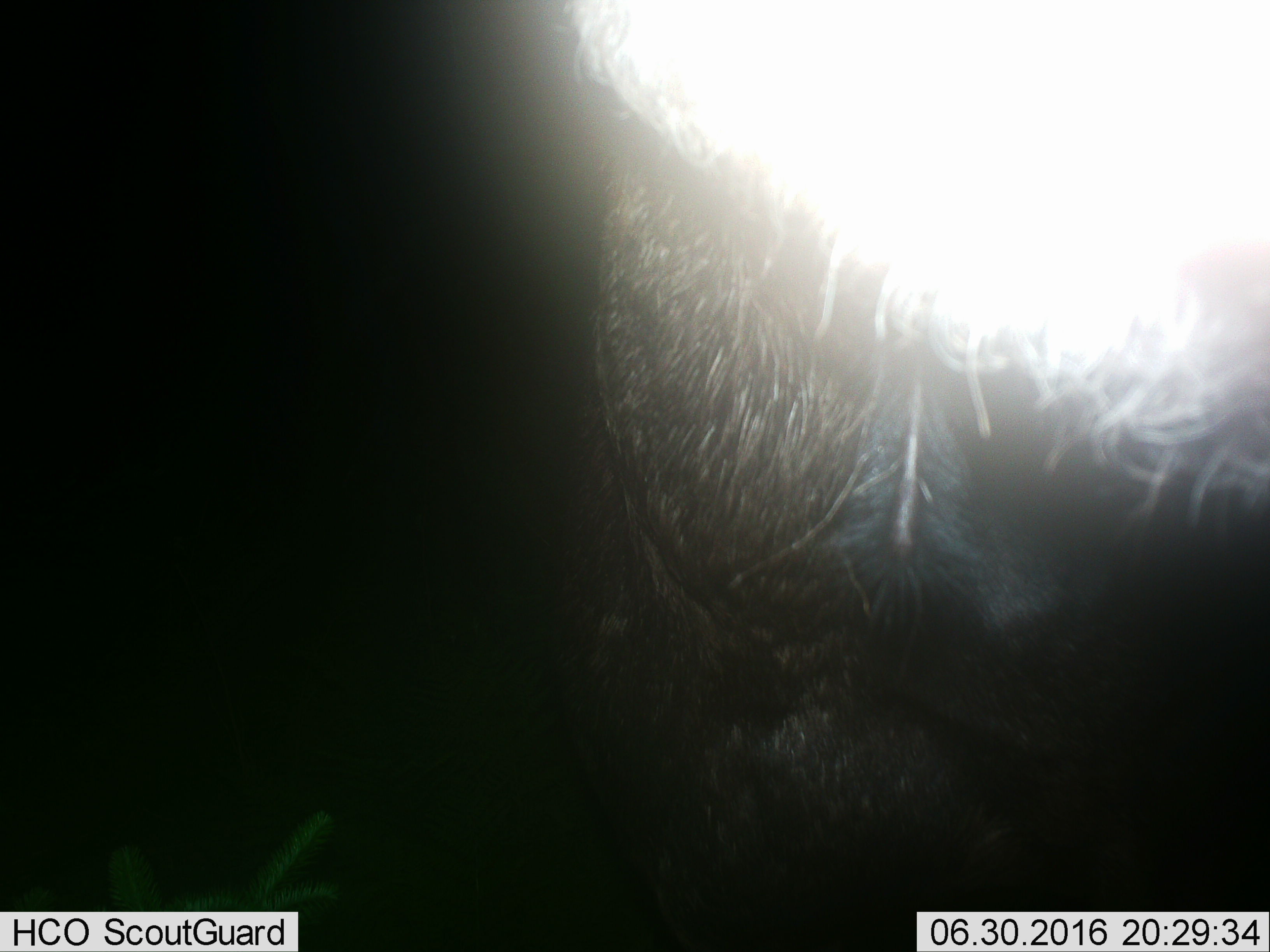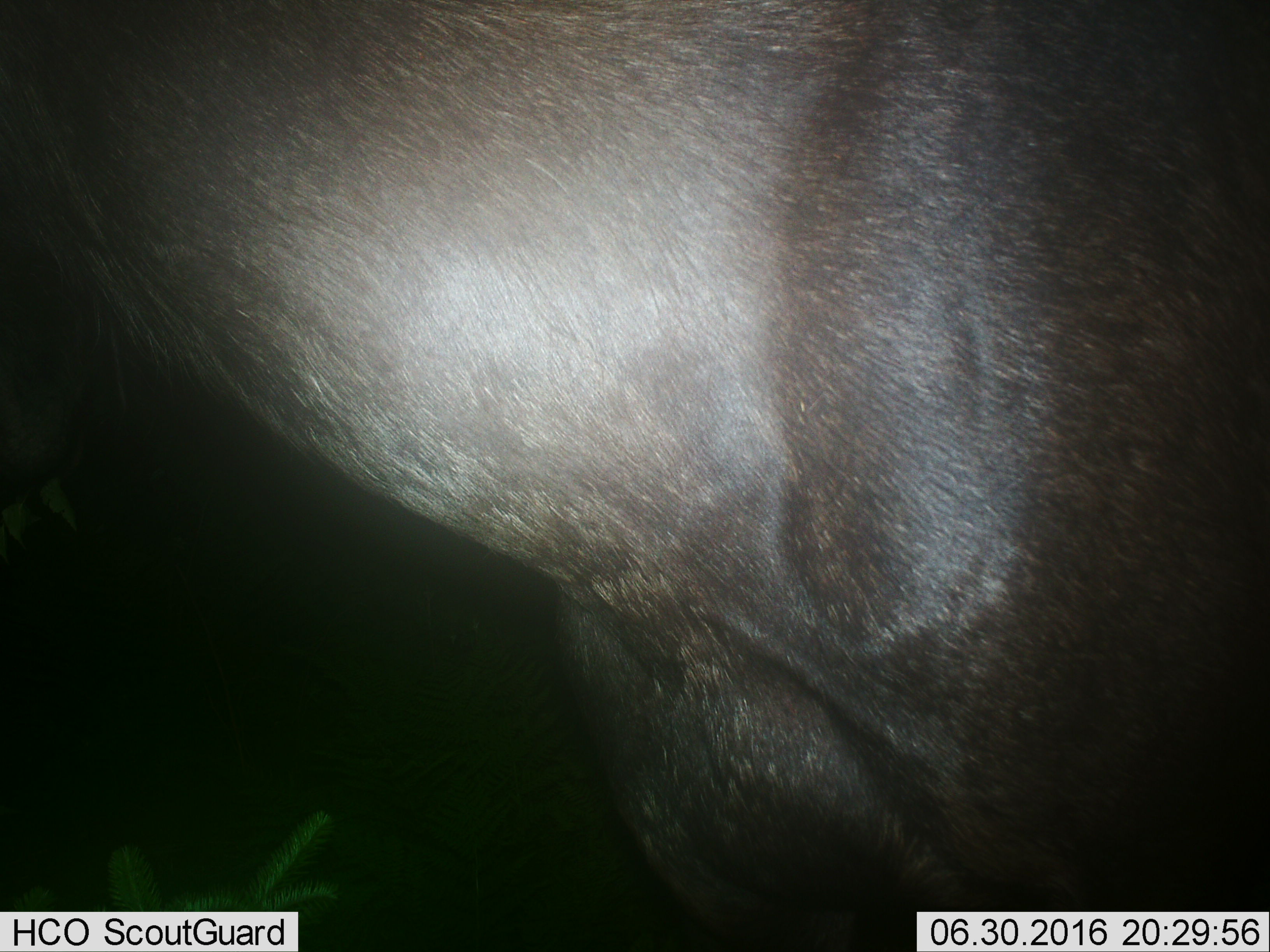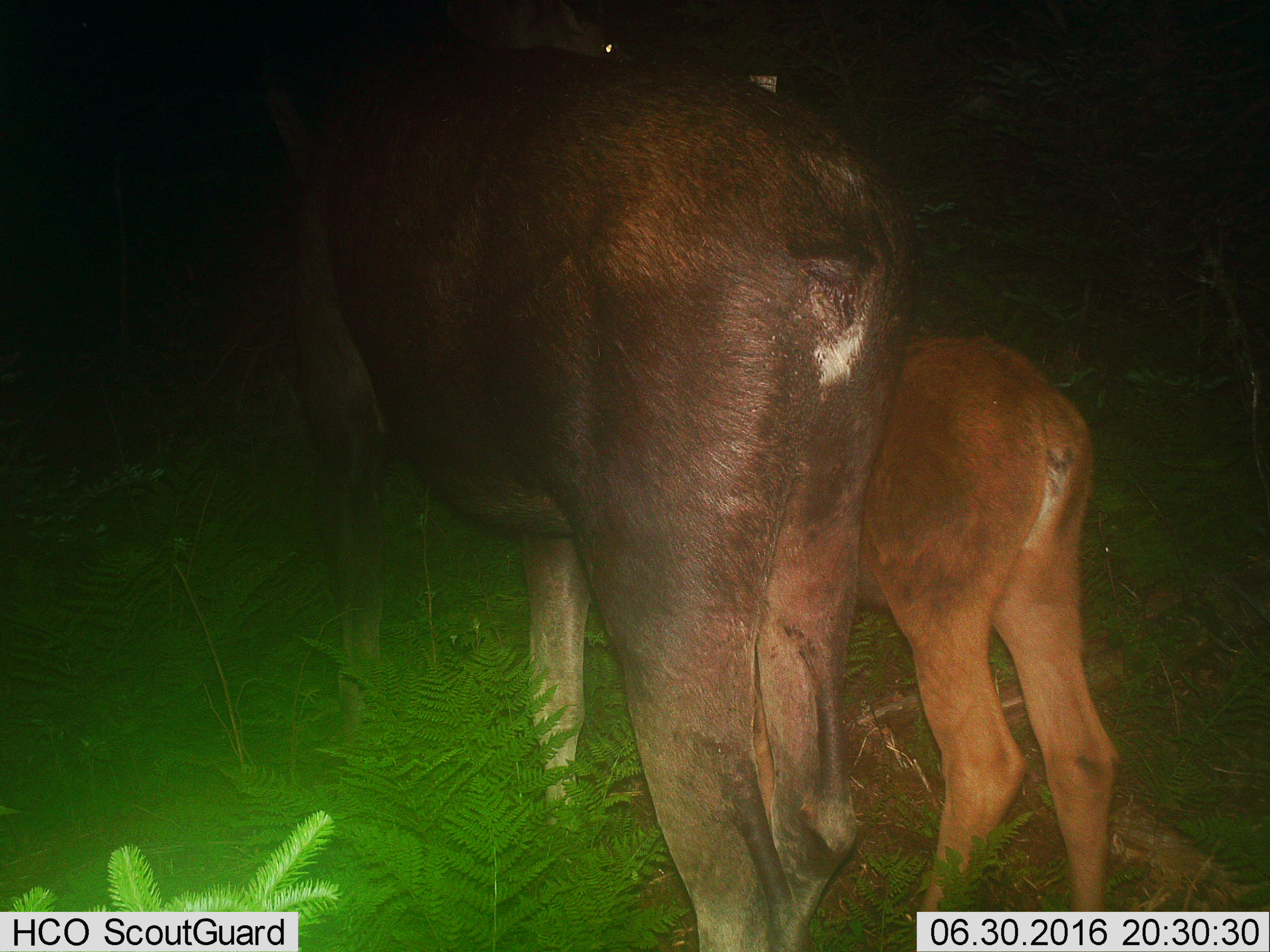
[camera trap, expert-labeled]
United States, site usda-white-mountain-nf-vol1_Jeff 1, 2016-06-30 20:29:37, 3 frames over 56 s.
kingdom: Animalia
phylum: Chordata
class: Mammalia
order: Artiodactyla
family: Cervidae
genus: Alces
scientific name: Alces alces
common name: moose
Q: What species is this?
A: Moose (Alces alces).